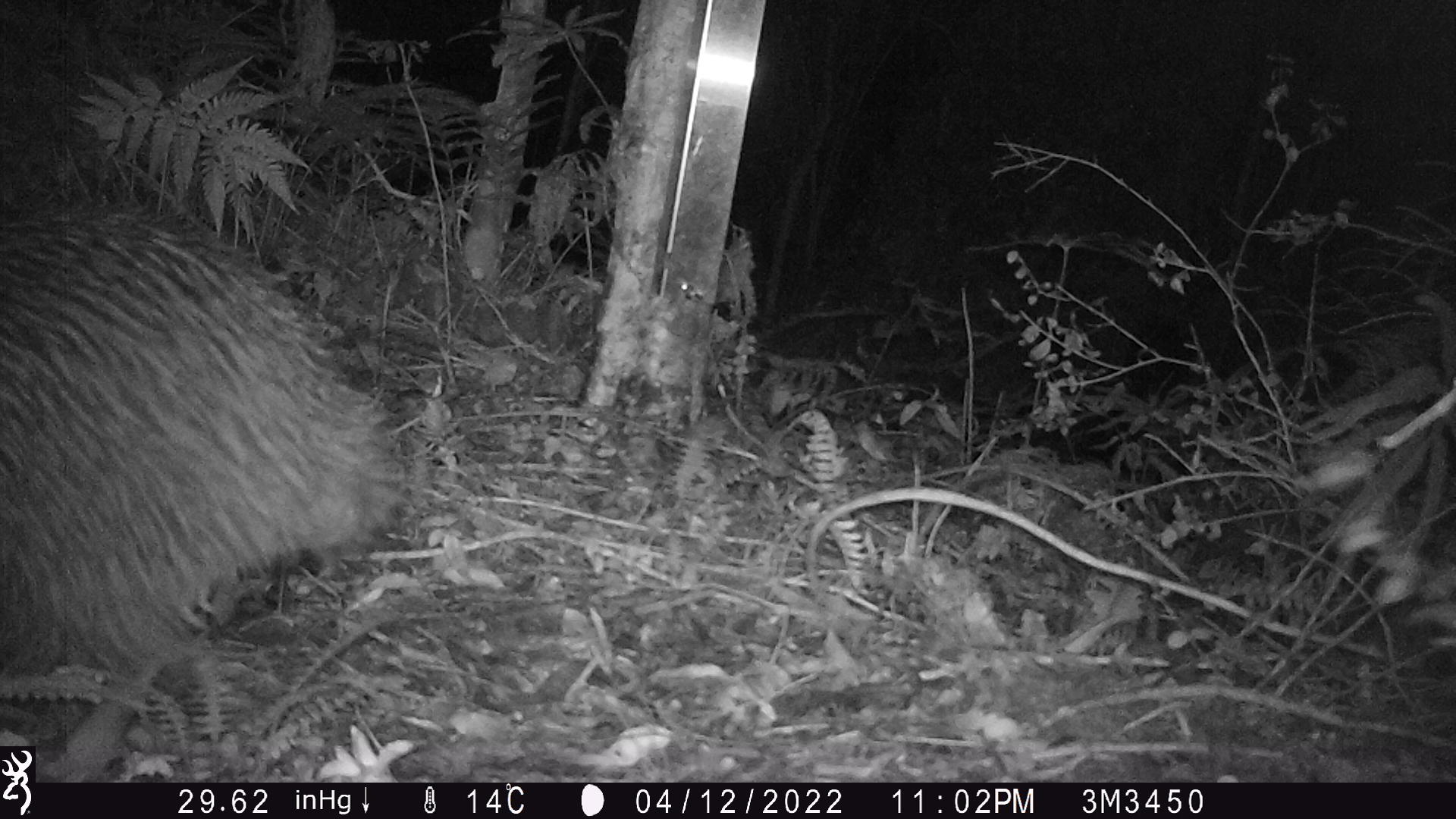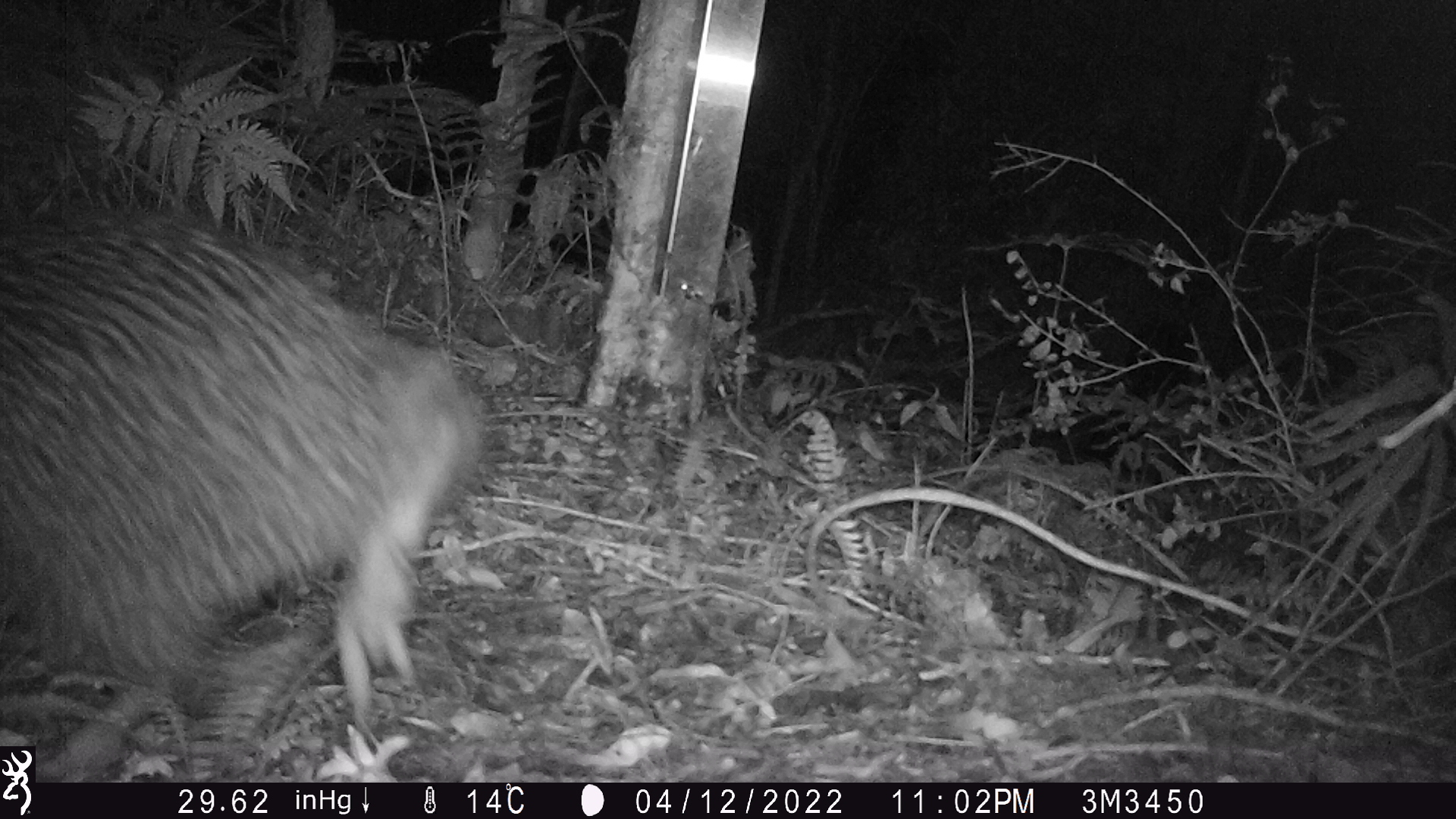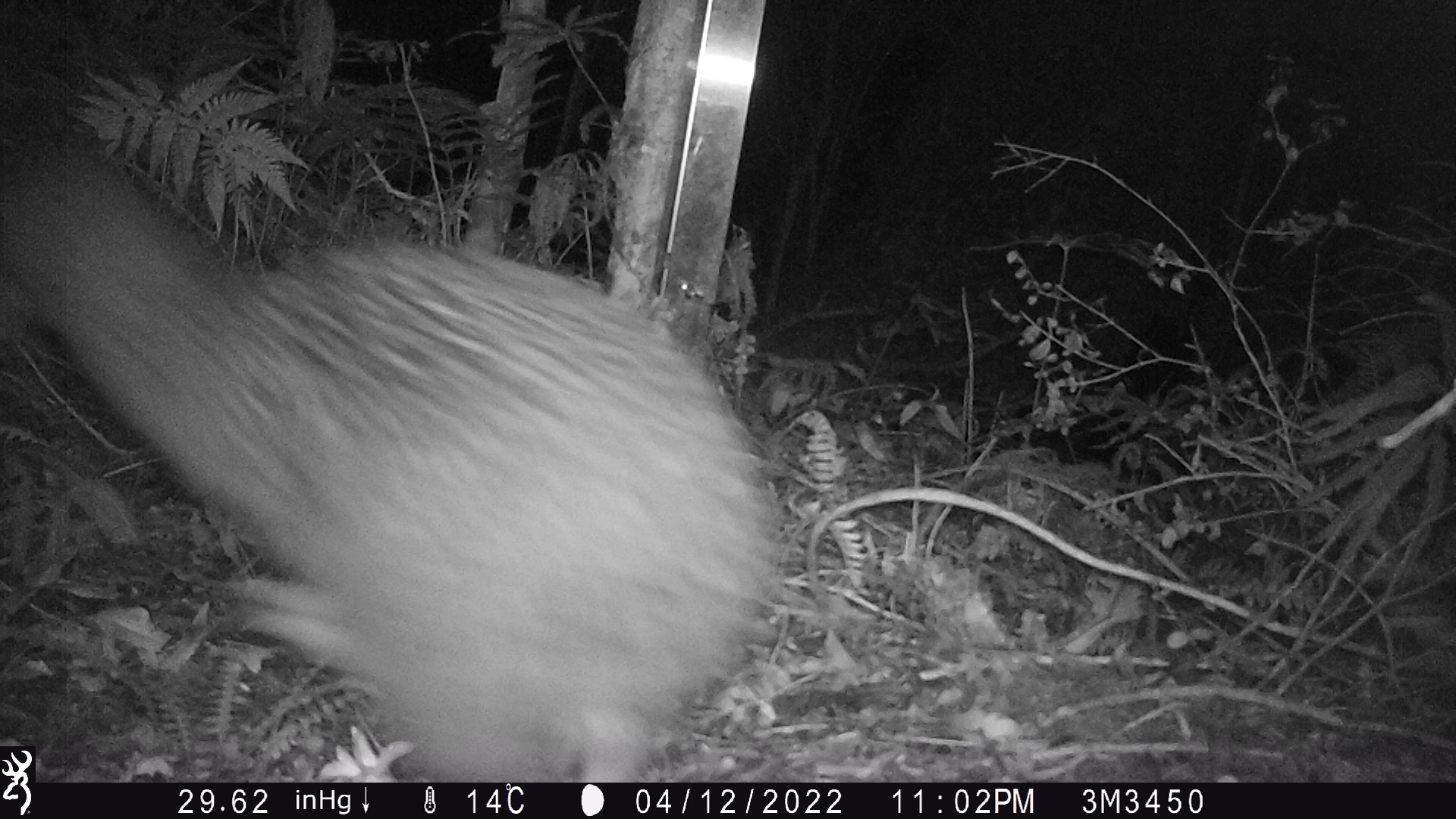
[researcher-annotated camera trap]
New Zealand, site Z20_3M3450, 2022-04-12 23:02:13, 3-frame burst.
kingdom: Animalia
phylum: Chordata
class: Aves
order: Apterygiformes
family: Apterygidae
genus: Apteryx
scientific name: Apteryx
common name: kiwi